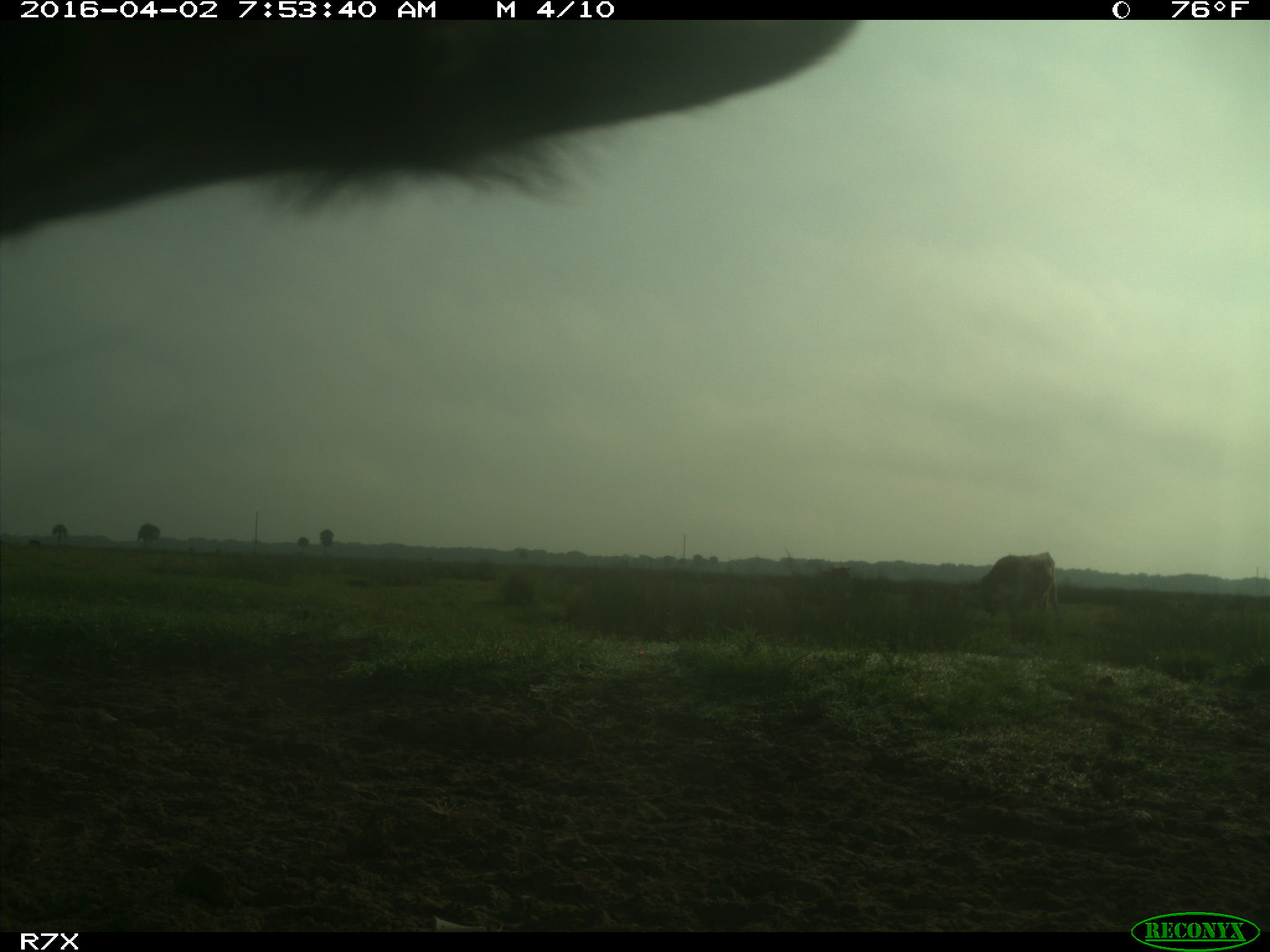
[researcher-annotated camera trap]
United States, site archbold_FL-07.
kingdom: Animalia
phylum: Chordata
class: Mammalia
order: Artiodactyla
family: Bovidae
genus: Bos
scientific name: Bos taurus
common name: domestic cow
Bos taurus (domestic cow).